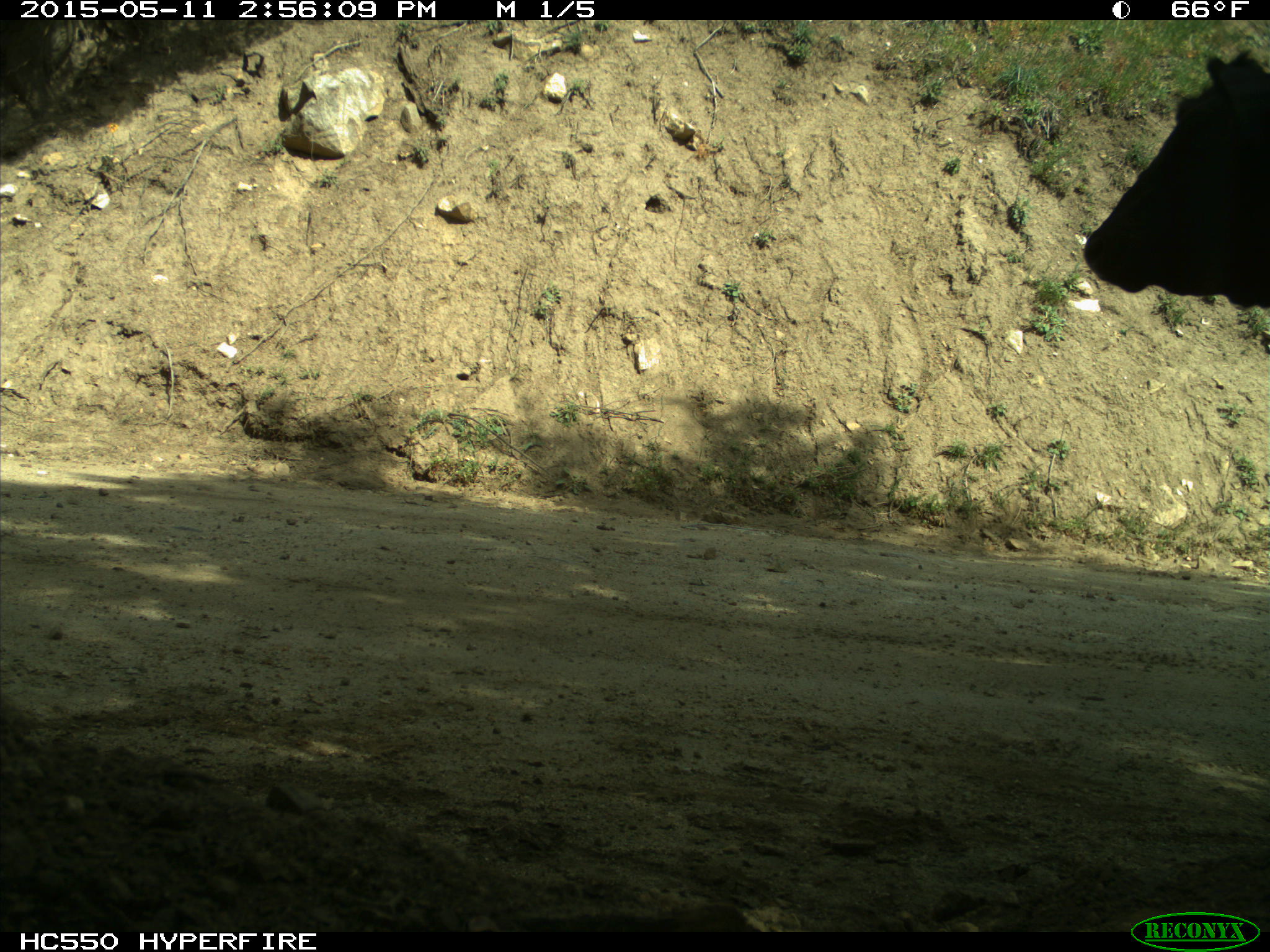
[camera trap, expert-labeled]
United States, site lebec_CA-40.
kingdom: Animalia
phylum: Chordata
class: Mammalia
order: Artiodactyla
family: Bovidae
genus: Bos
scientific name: Bos taurus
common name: domestic cow